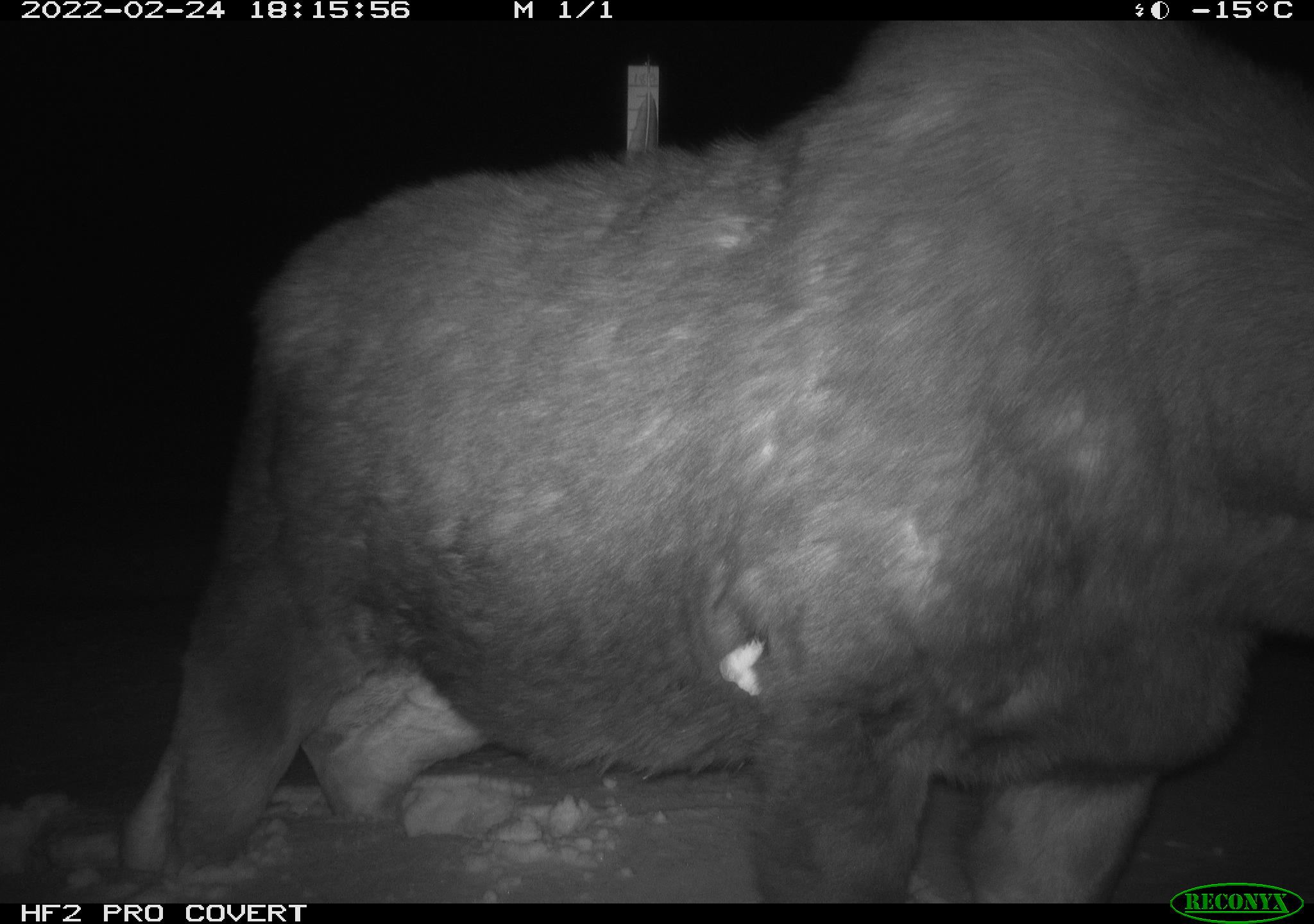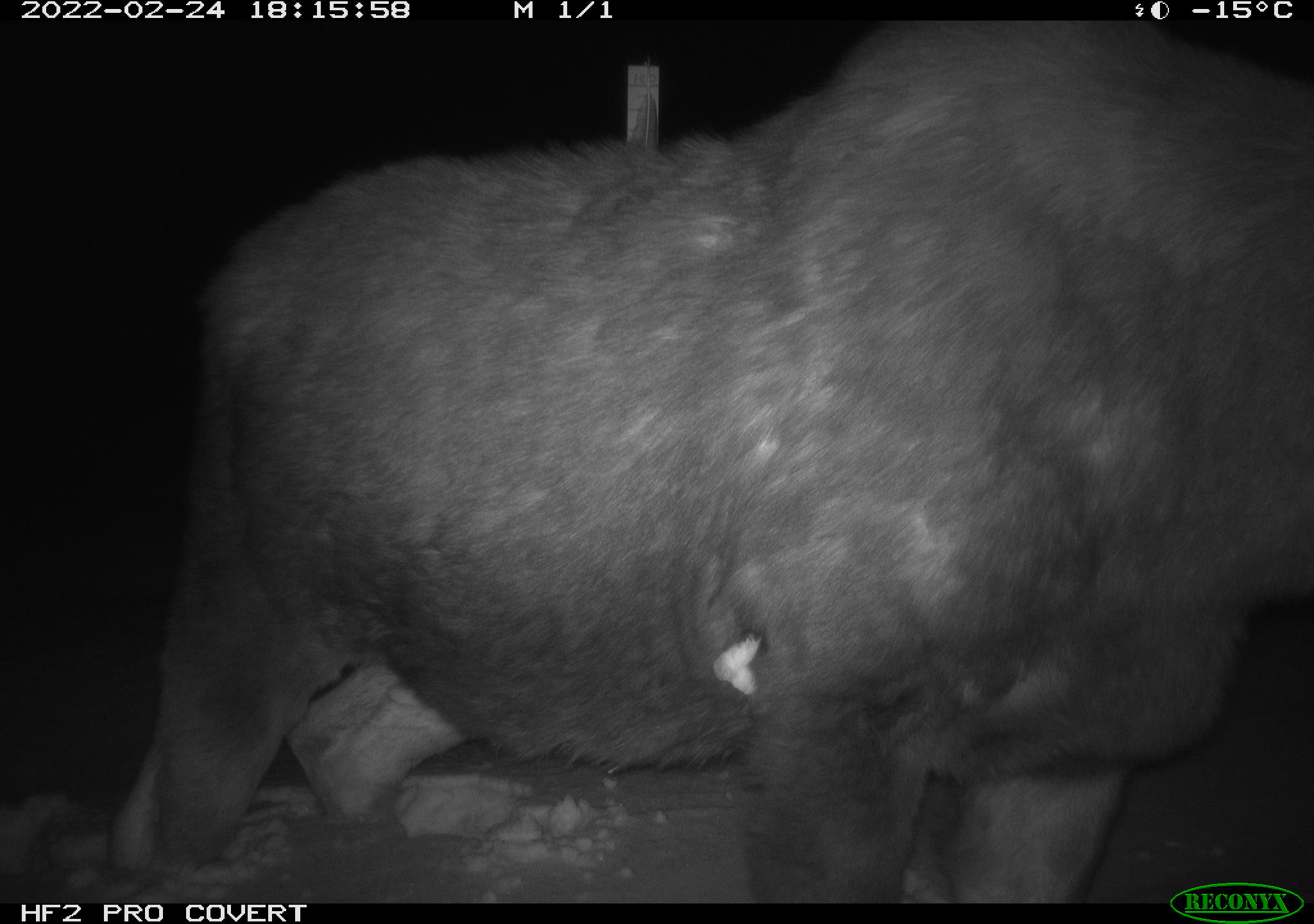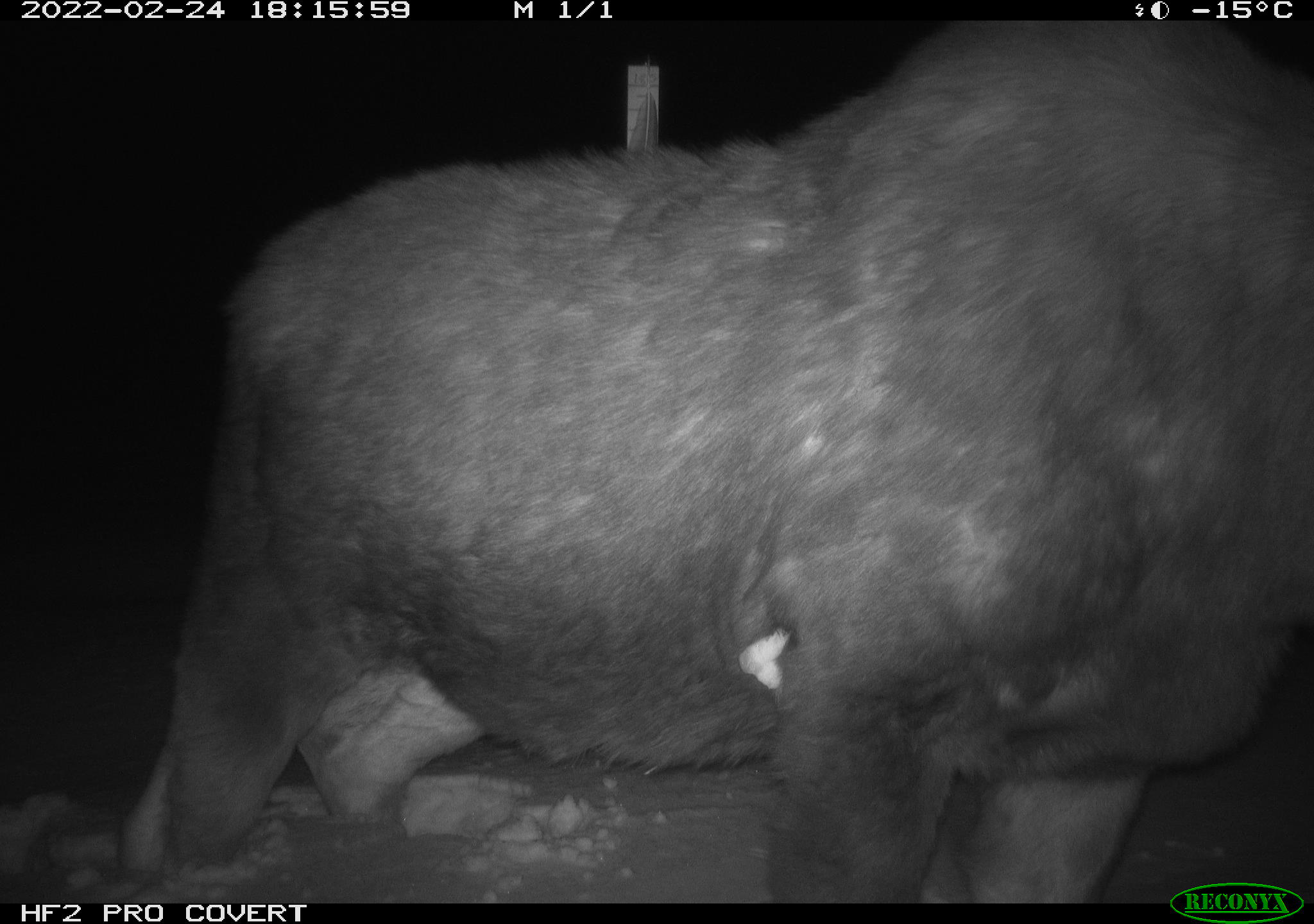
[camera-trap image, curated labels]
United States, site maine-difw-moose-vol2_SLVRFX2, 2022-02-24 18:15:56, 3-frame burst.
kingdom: Animalia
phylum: Chordata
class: Mammalia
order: Artiodactyla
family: Cervidae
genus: Alces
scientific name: Alces alces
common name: moose